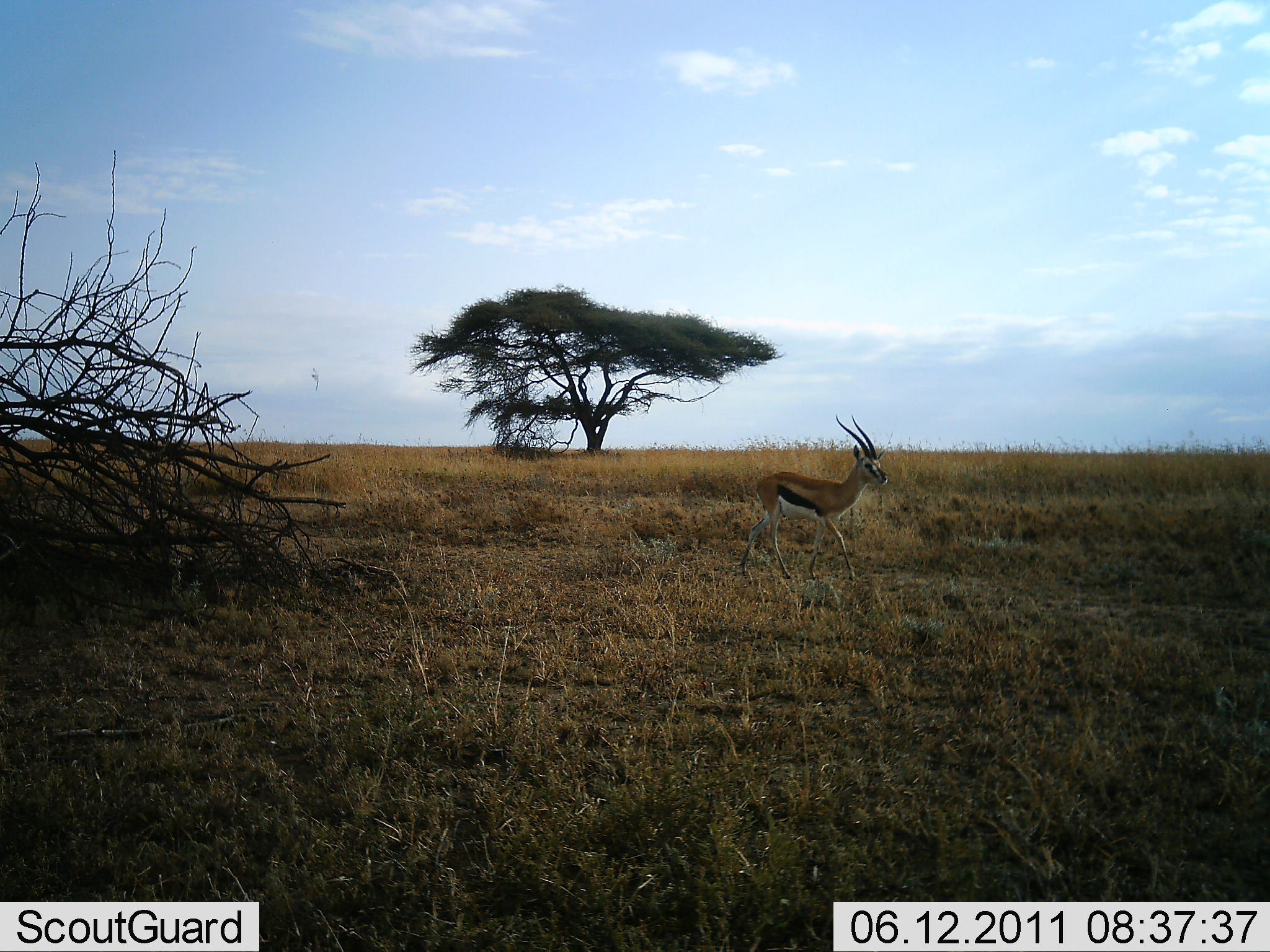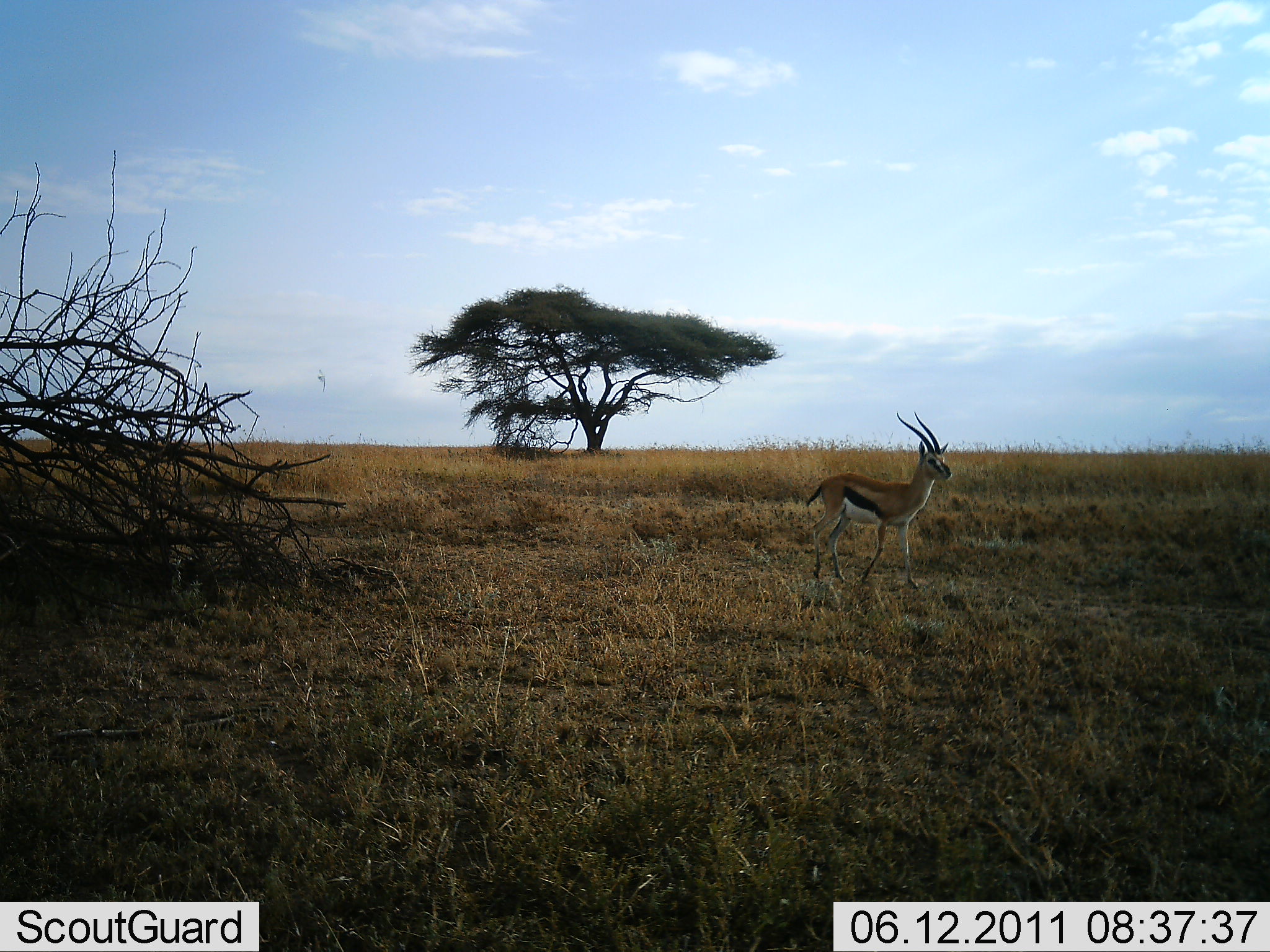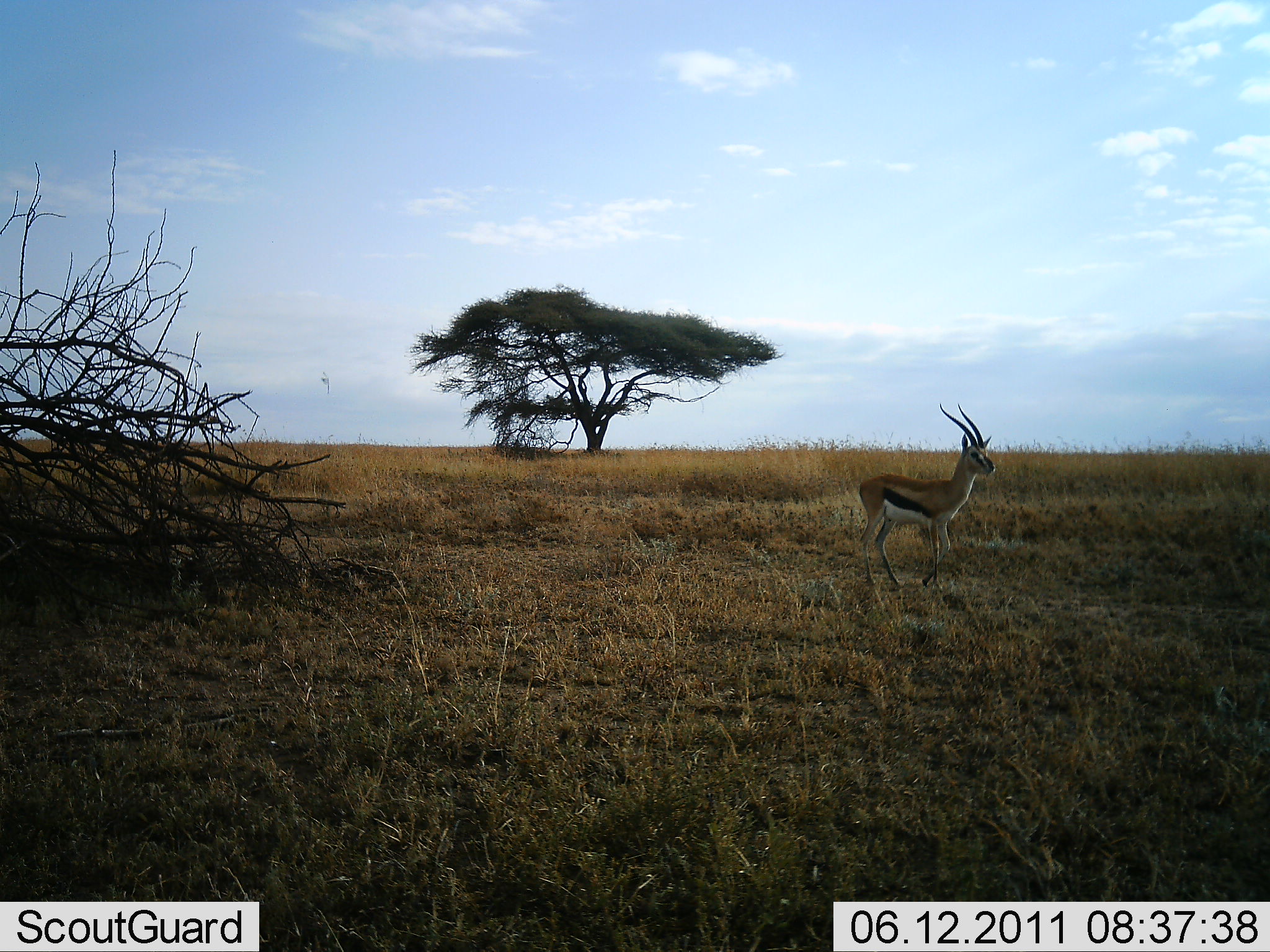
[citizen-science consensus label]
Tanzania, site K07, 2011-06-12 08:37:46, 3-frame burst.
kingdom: Animalia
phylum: Chordata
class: Mammalia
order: Artiodactyla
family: Bovidae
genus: Eudorcas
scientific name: Eudorcas thomsonii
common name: thomson's gazelle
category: gazellethomsons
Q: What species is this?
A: Gazellethomsons (thomson's gazelle) (Eudorcas thomsonii).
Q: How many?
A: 1.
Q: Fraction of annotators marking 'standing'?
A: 17%.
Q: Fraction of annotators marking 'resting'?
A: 0%.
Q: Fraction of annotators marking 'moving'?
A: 83%.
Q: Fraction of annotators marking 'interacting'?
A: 0%.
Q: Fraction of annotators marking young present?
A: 0%.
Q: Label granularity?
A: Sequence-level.